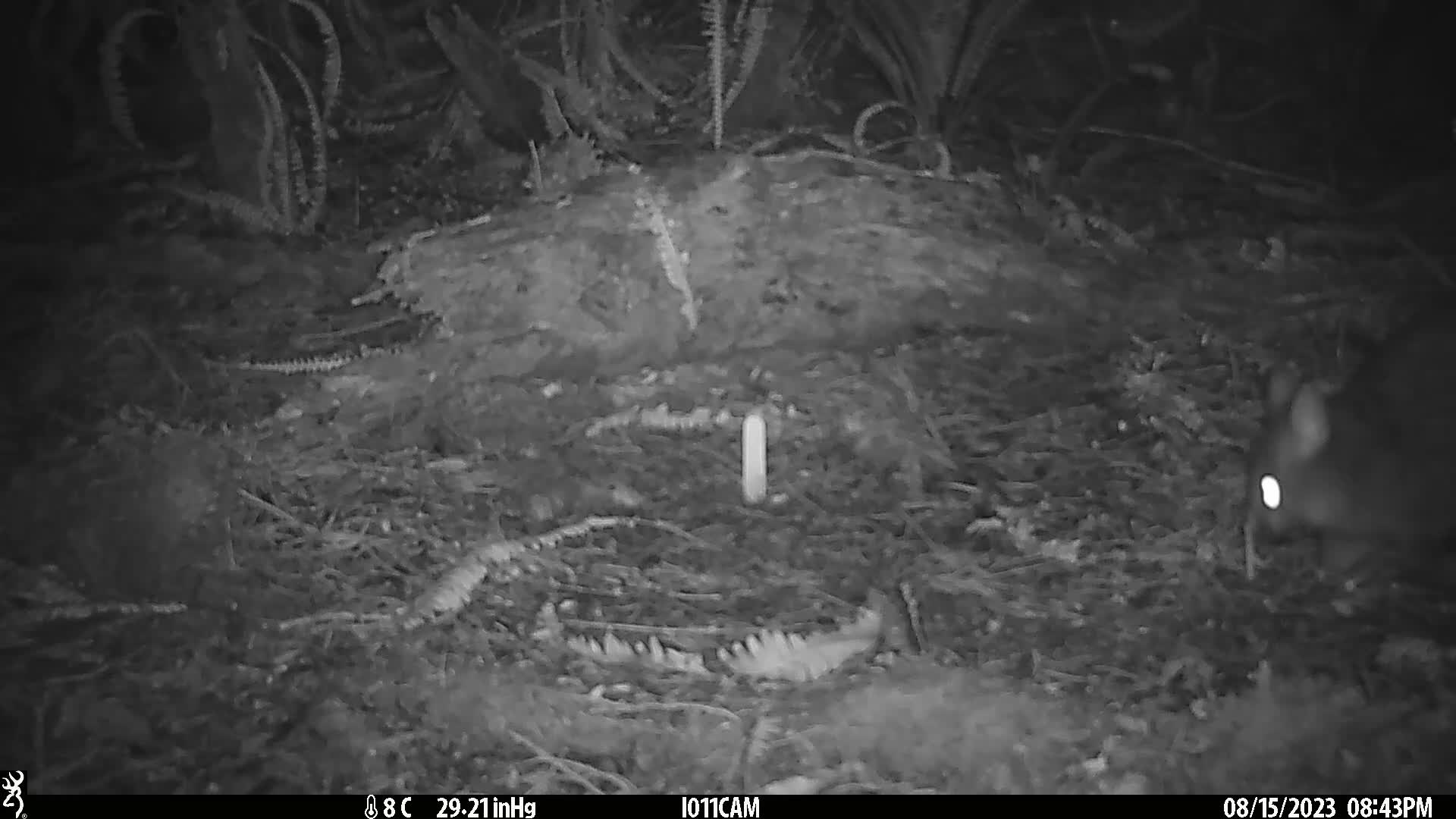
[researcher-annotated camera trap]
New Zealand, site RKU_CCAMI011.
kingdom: Animalia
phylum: Chordata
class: Mammalia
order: Diprotodontia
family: Phalangeridae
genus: Trichosurus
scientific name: Trichosurus vulpecula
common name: common brushtail possum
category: possum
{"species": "possum (common brushtail possum) (Trichosurus vulpecula)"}